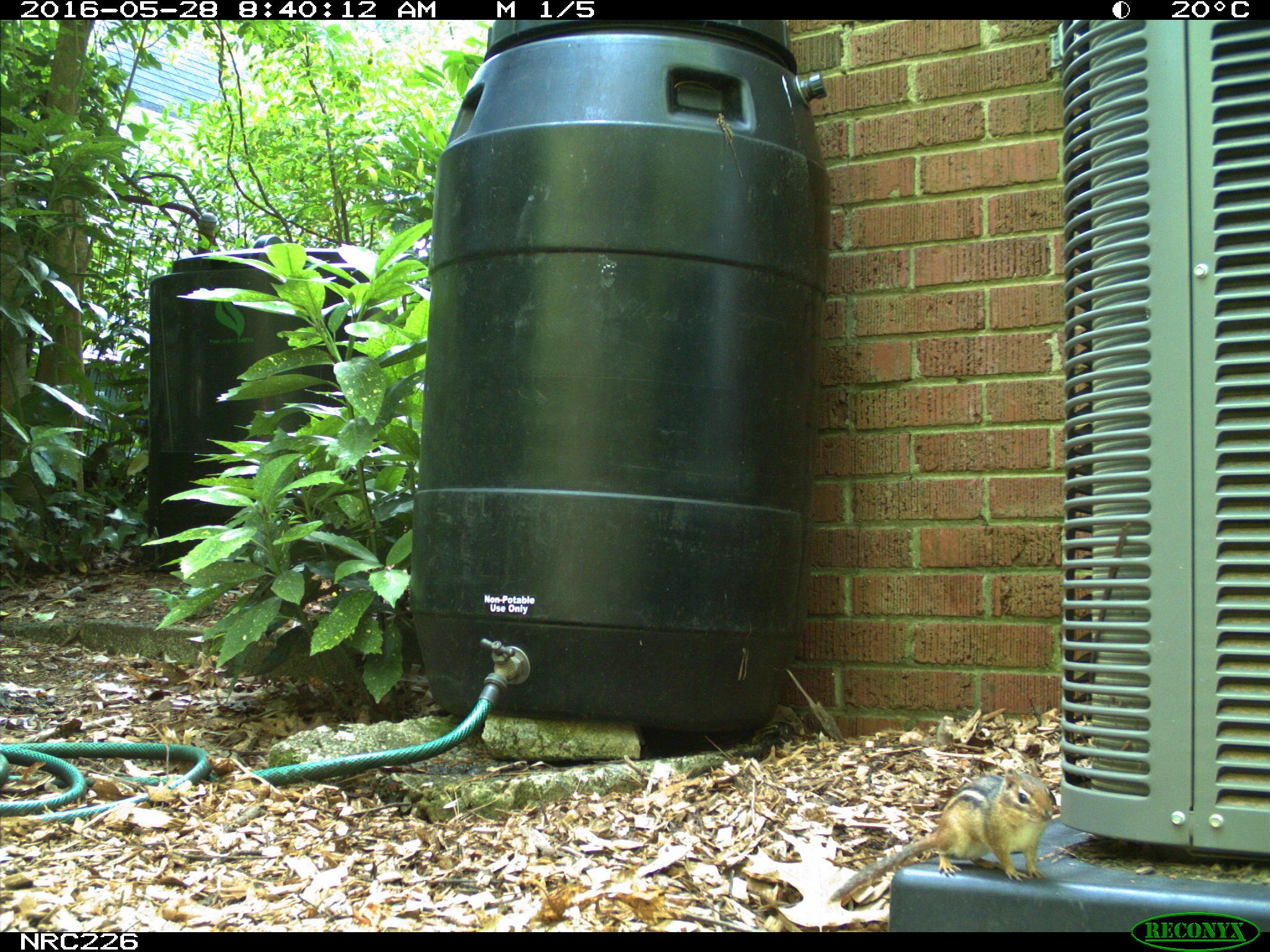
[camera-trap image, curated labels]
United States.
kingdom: Animalia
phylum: Chordata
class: Mammalia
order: Rodentia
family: Sciuridae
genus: Tamias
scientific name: Tamias striatus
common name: eastern chipmunk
Eastern Chipmunk (Tamias striatus).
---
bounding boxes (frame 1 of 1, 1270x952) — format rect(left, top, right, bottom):
Eastern Chipmunk: rect(828, 757, 1063, 908)